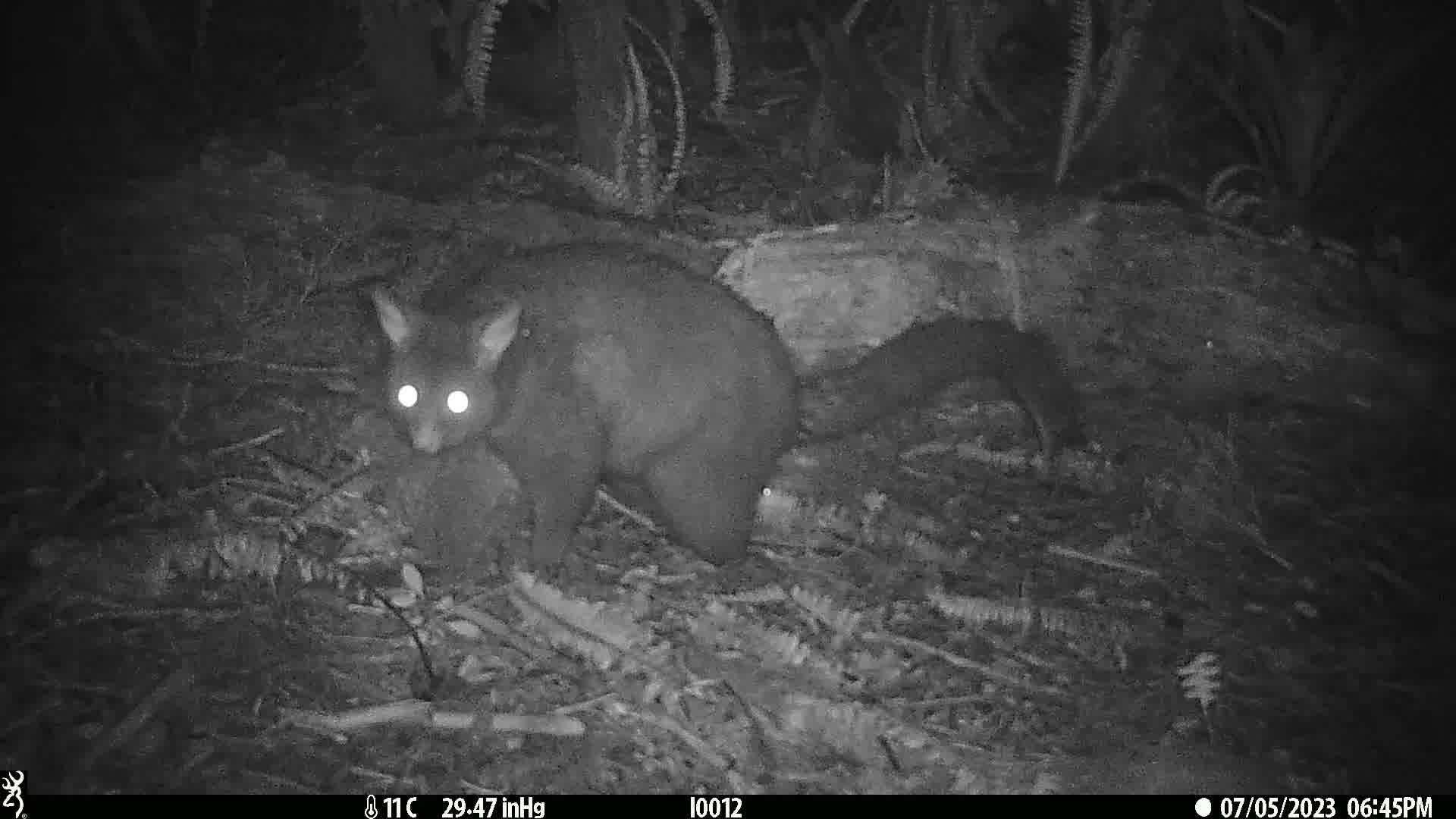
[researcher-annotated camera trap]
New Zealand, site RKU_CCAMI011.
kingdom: Animalia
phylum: Chordata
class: Mammalia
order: Diprotodontia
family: Phalangeridae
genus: Trichosurus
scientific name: Trichosurus vulpecula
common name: common brushtail possum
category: possum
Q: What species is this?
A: Possum (common brushtail possum) (Trichosurus vulpecula).